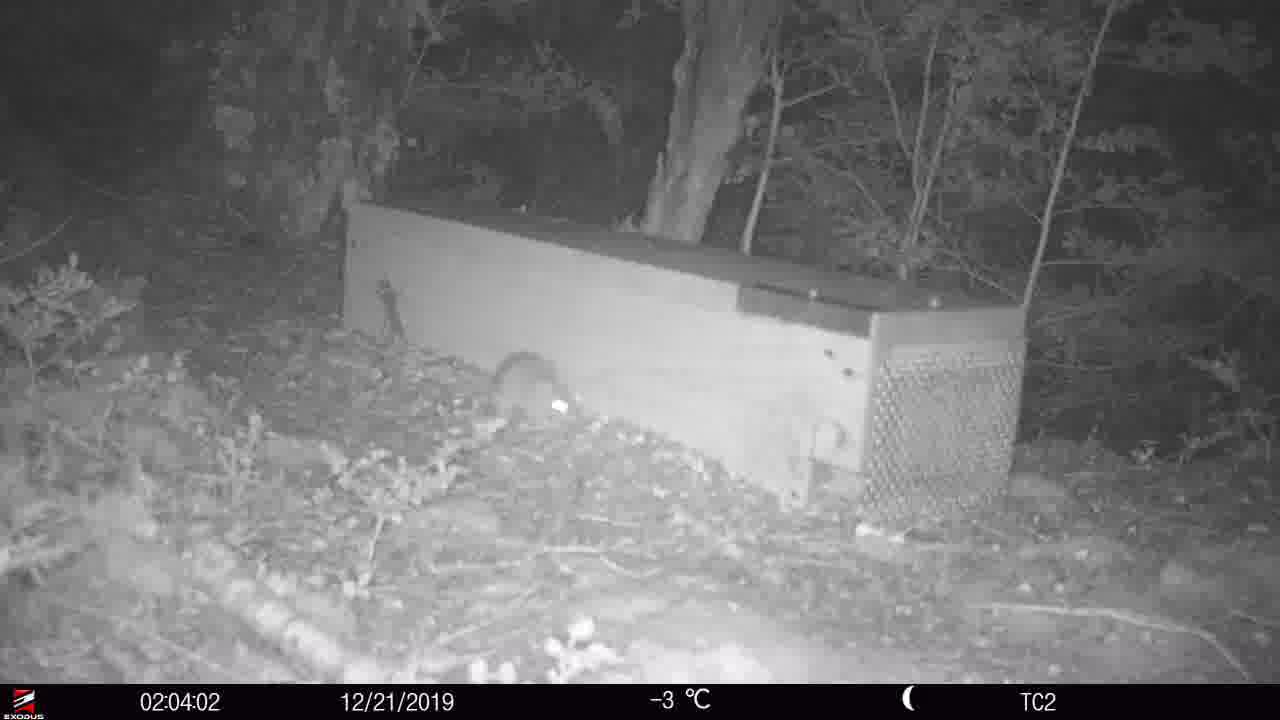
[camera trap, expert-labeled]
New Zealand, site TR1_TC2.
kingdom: Animalia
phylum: Chordata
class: Mammalia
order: Rodentia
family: Muridae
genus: Rattus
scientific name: Rattus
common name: rat